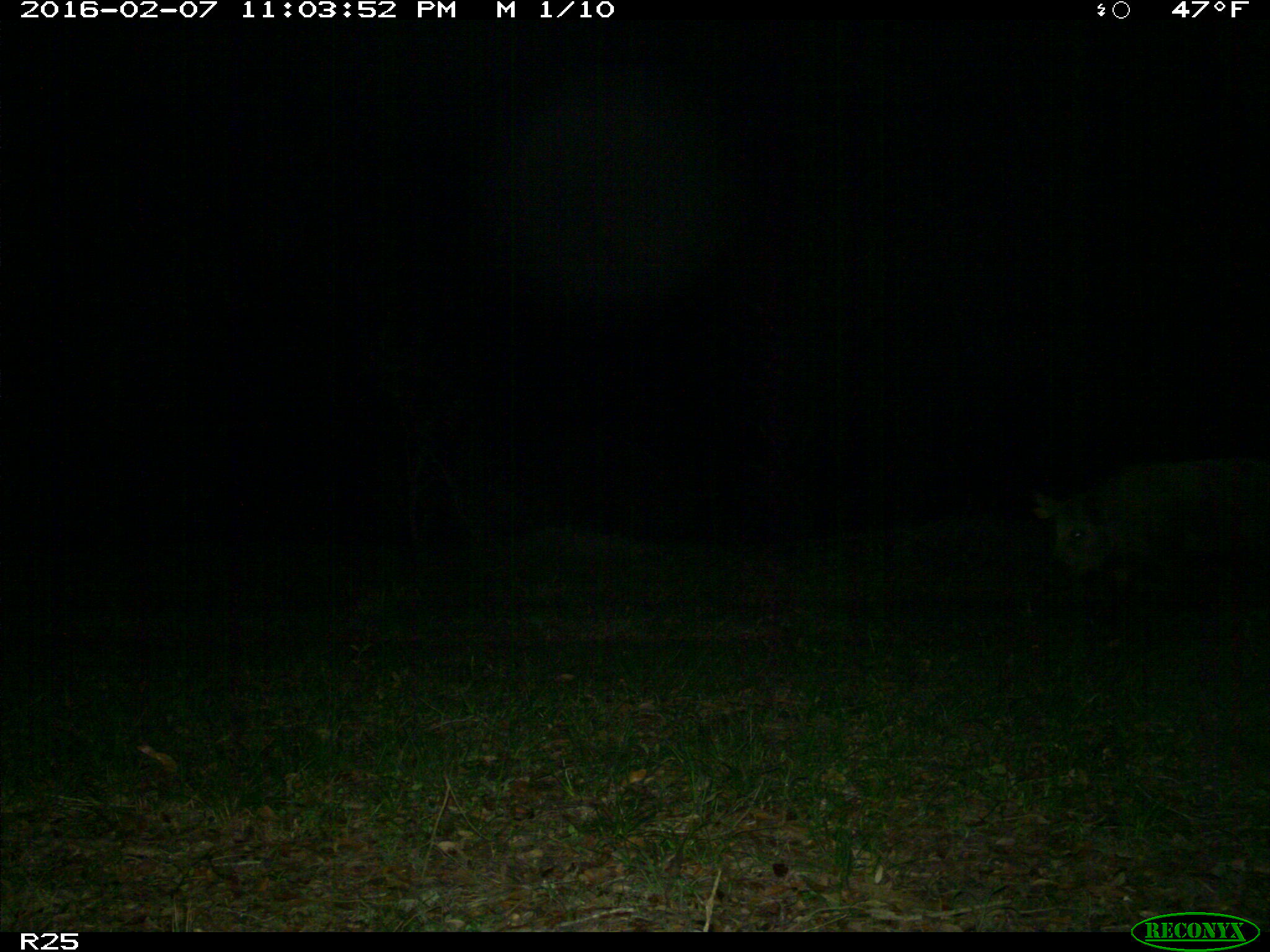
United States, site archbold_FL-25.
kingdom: Animalia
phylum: Chordata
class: Mammalia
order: Artiodactyla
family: Suidae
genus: Sus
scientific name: Sus scrofa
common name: wild boar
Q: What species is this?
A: Sus scrofa (wild boar).